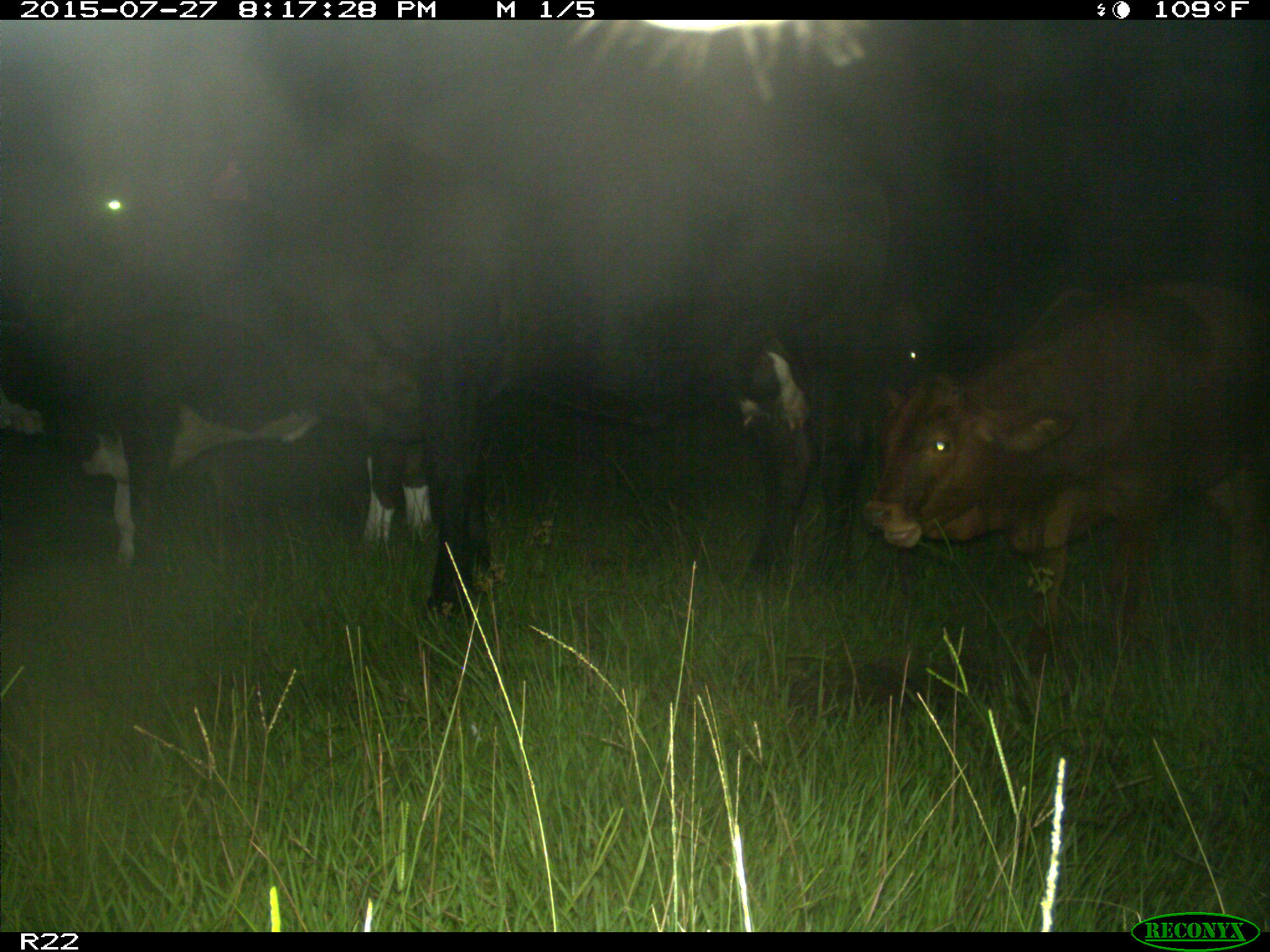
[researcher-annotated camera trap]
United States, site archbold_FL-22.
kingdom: Animalia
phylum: Chordata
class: Mammalia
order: Artiodactyla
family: Bovidae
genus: Bos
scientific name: Bos taurus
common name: domestic cow